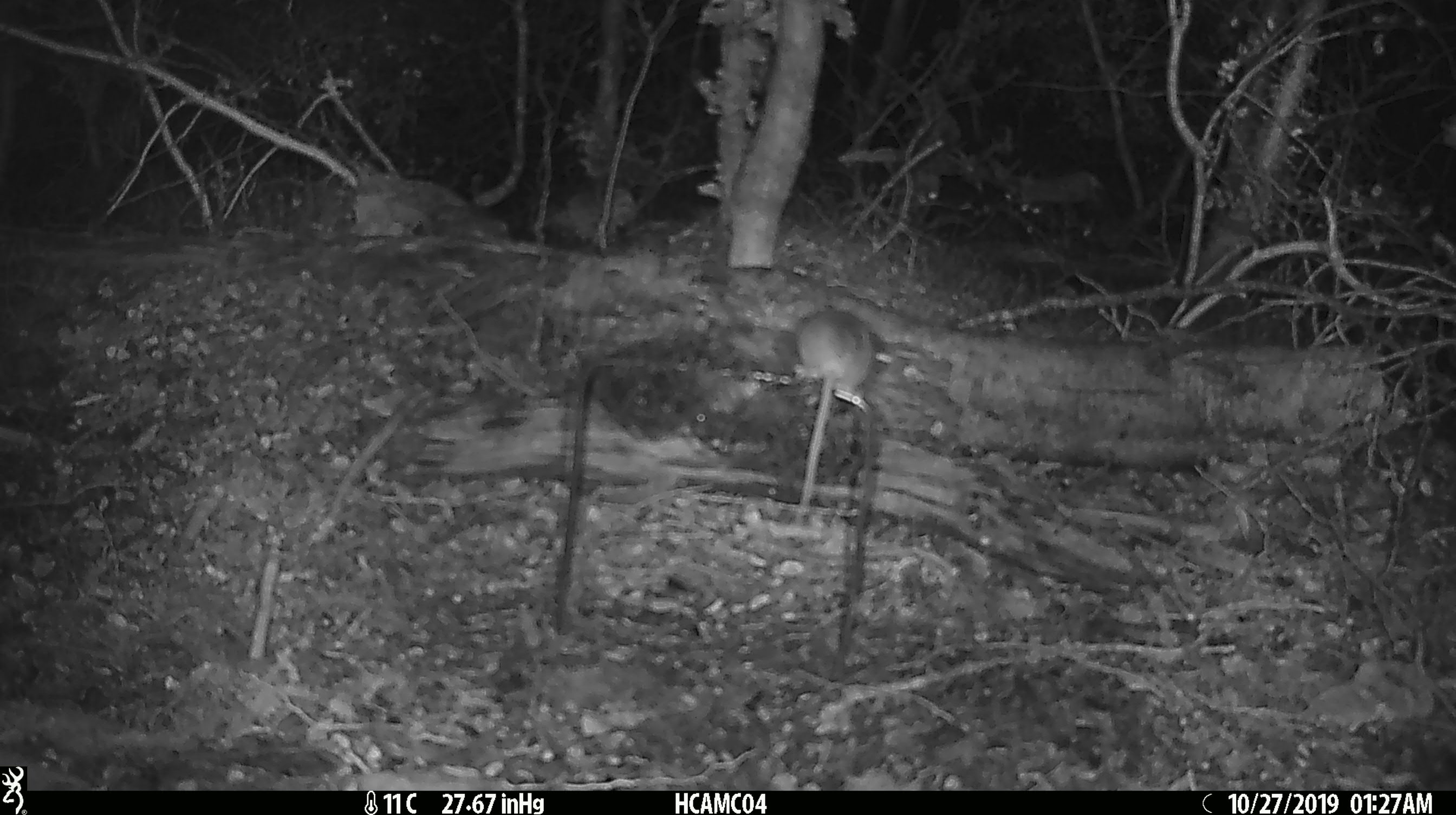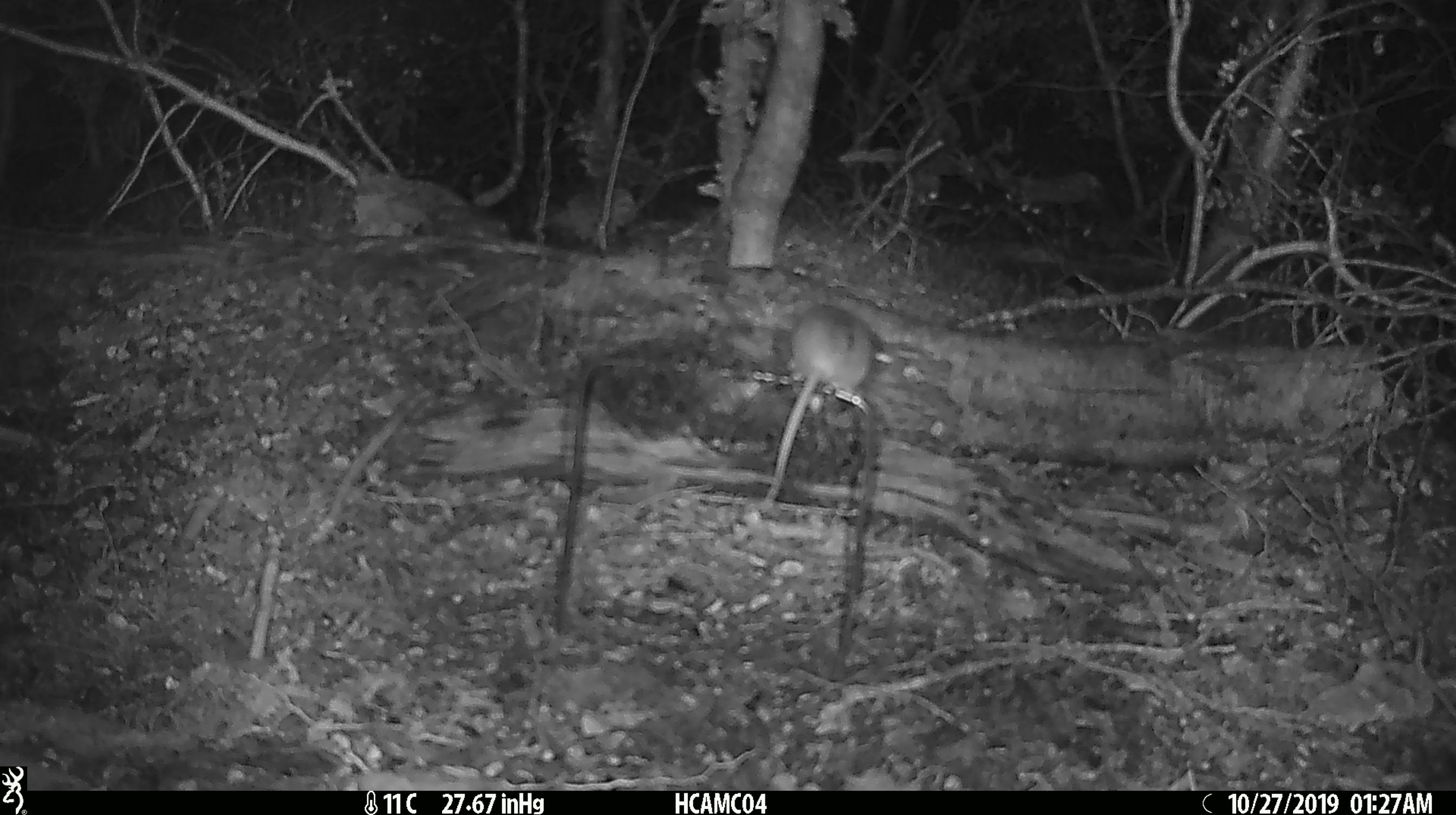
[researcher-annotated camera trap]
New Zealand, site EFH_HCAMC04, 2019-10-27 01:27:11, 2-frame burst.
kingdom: Animalia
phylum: Chordata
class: Mammalia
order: Rodentia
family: Muridae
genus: Mus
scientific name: Mus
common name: mouse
Mouse (Mus).